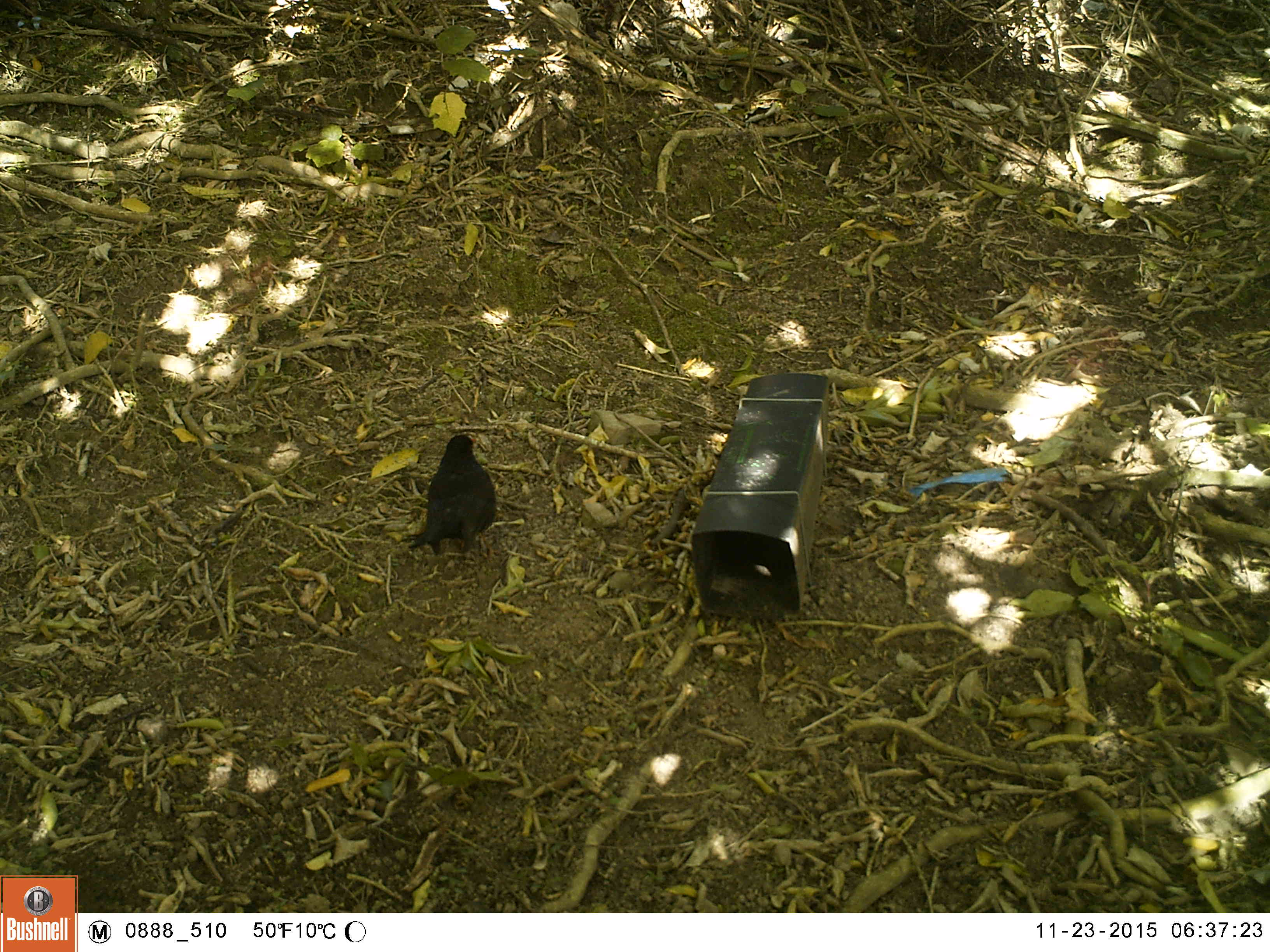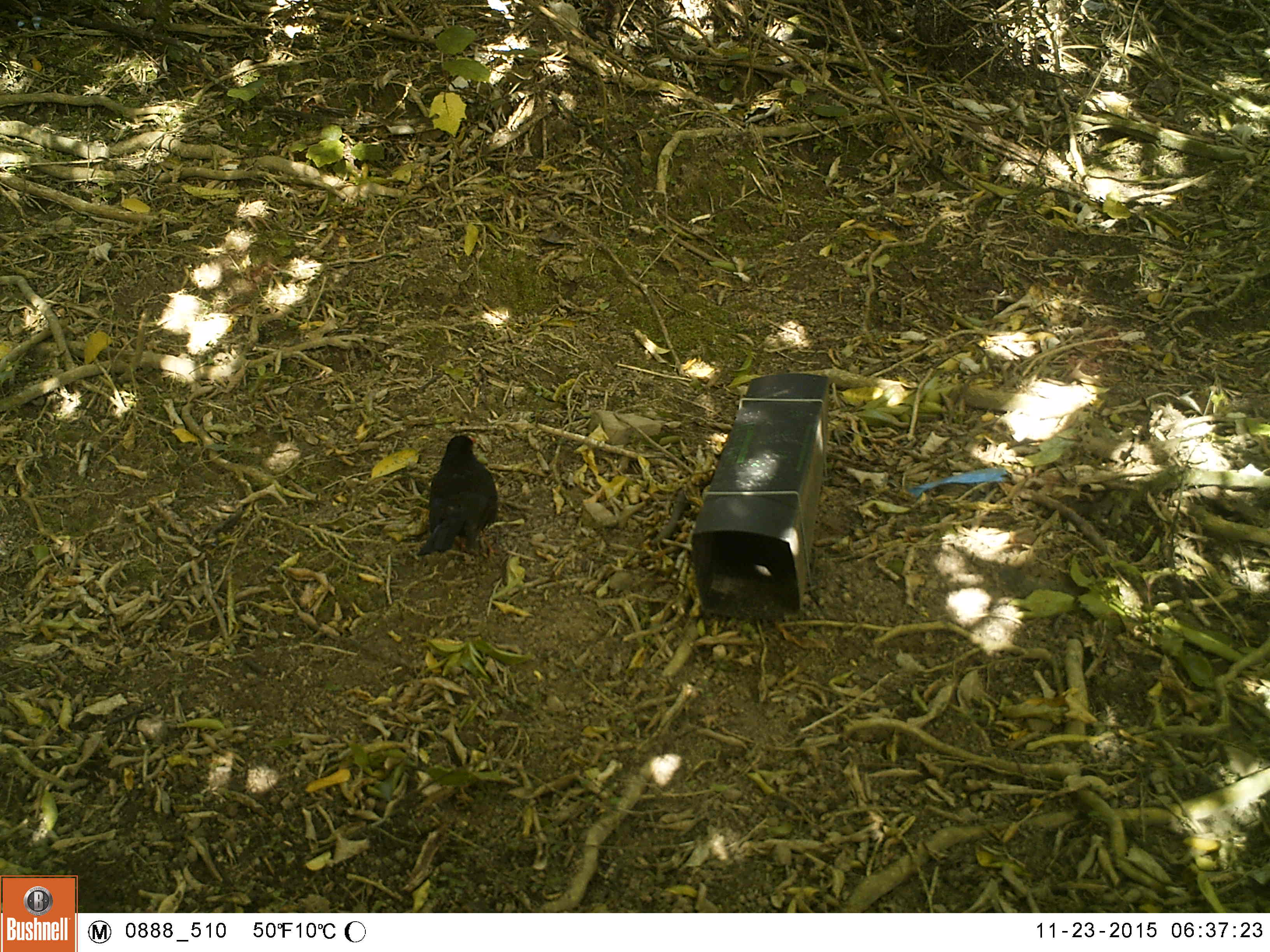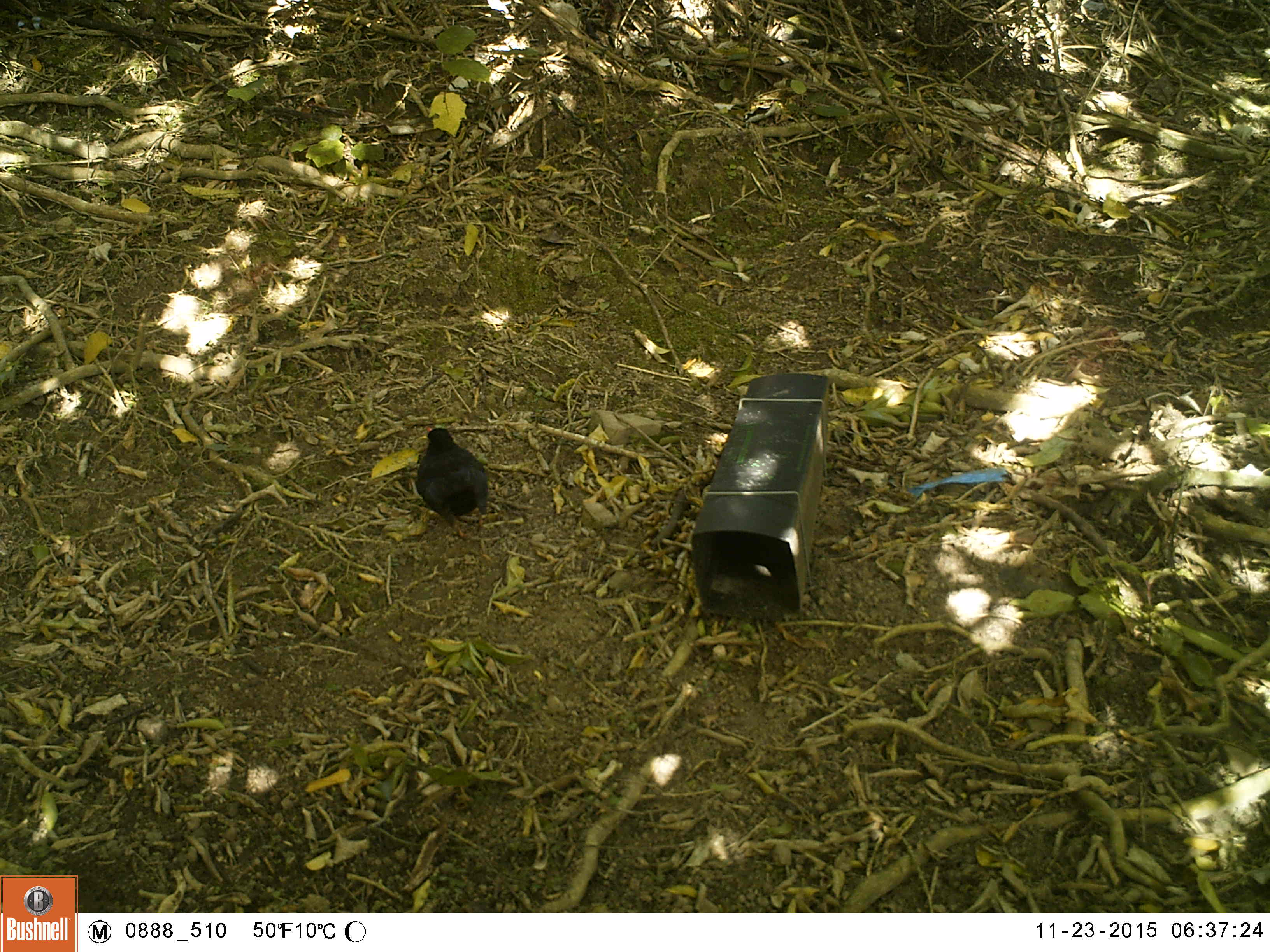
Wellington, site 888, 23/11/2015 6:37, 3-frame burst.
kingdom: Animalia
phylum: Chordata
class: Aves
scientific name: Aves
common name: bird